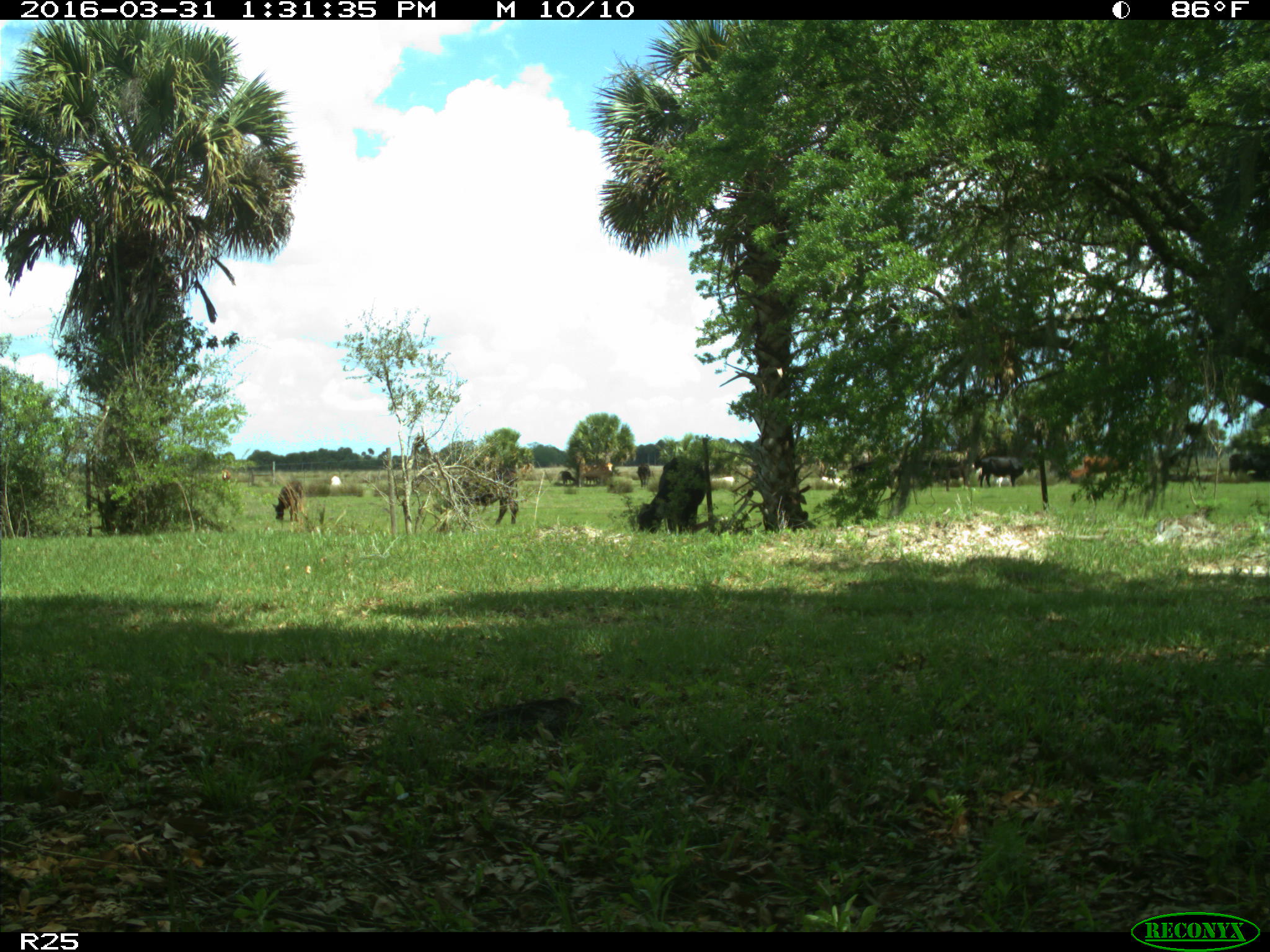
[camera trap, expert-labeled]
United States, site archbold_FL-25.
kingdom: Animalia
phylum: Chordata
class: Mammalia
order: Artiodactyla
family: Bovidae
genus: Bos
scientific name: Bos taurus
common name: domestic cow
Bos taurus (domestic cow).